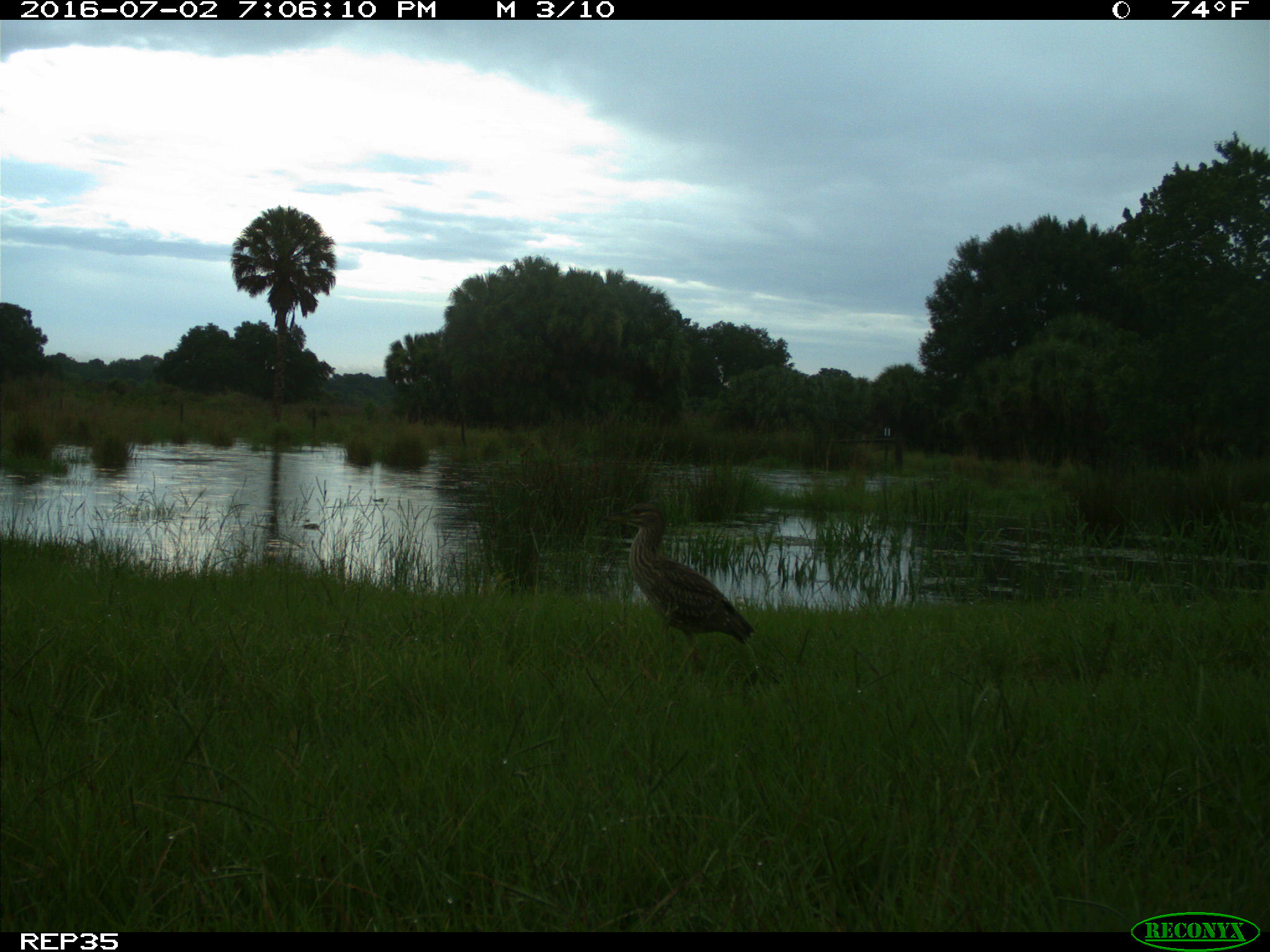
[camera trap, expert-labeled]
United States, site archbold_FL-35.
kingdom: Animalia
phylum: Chordata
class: Aves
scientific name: Aves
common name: birds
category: unidentified bird